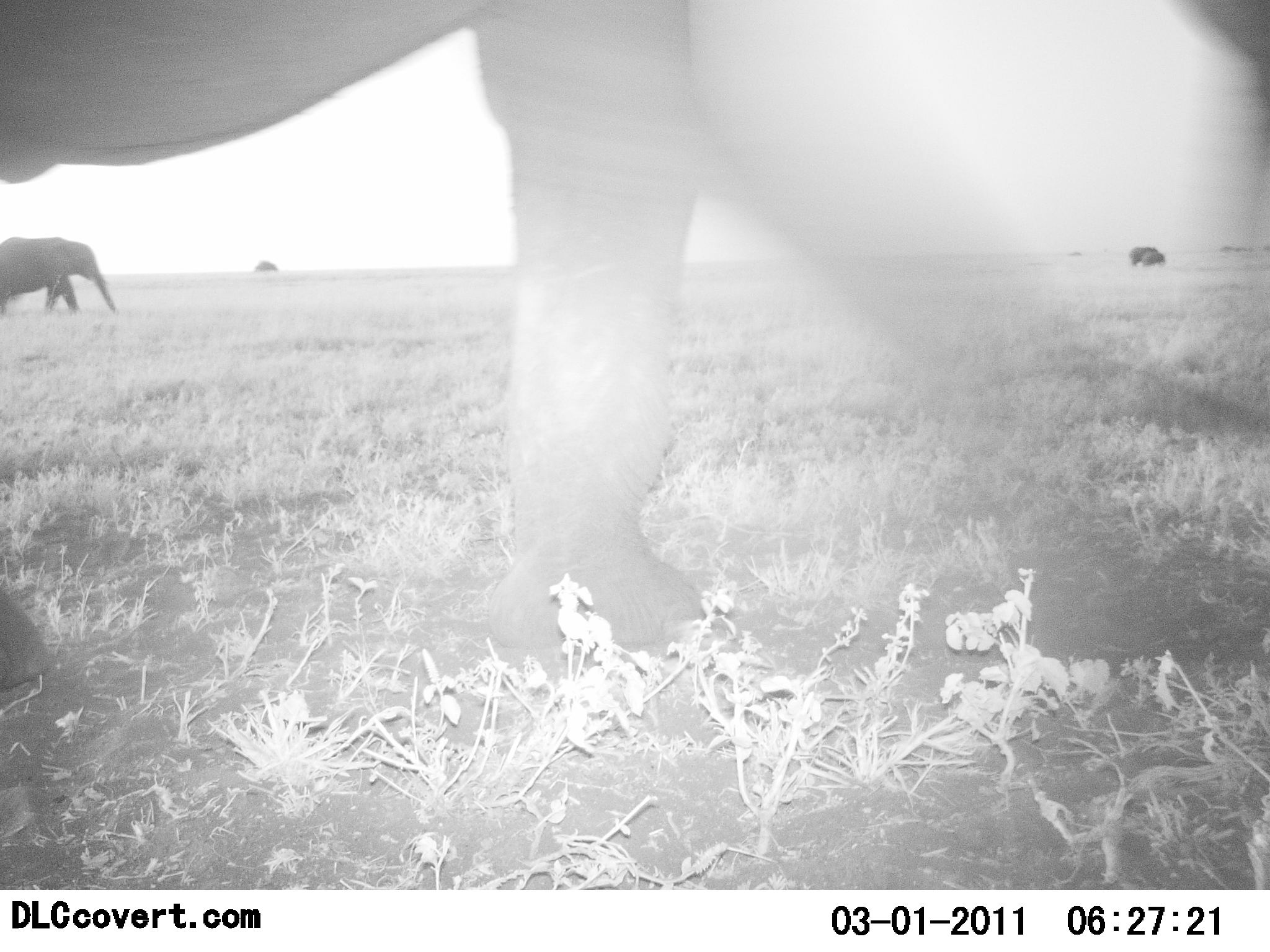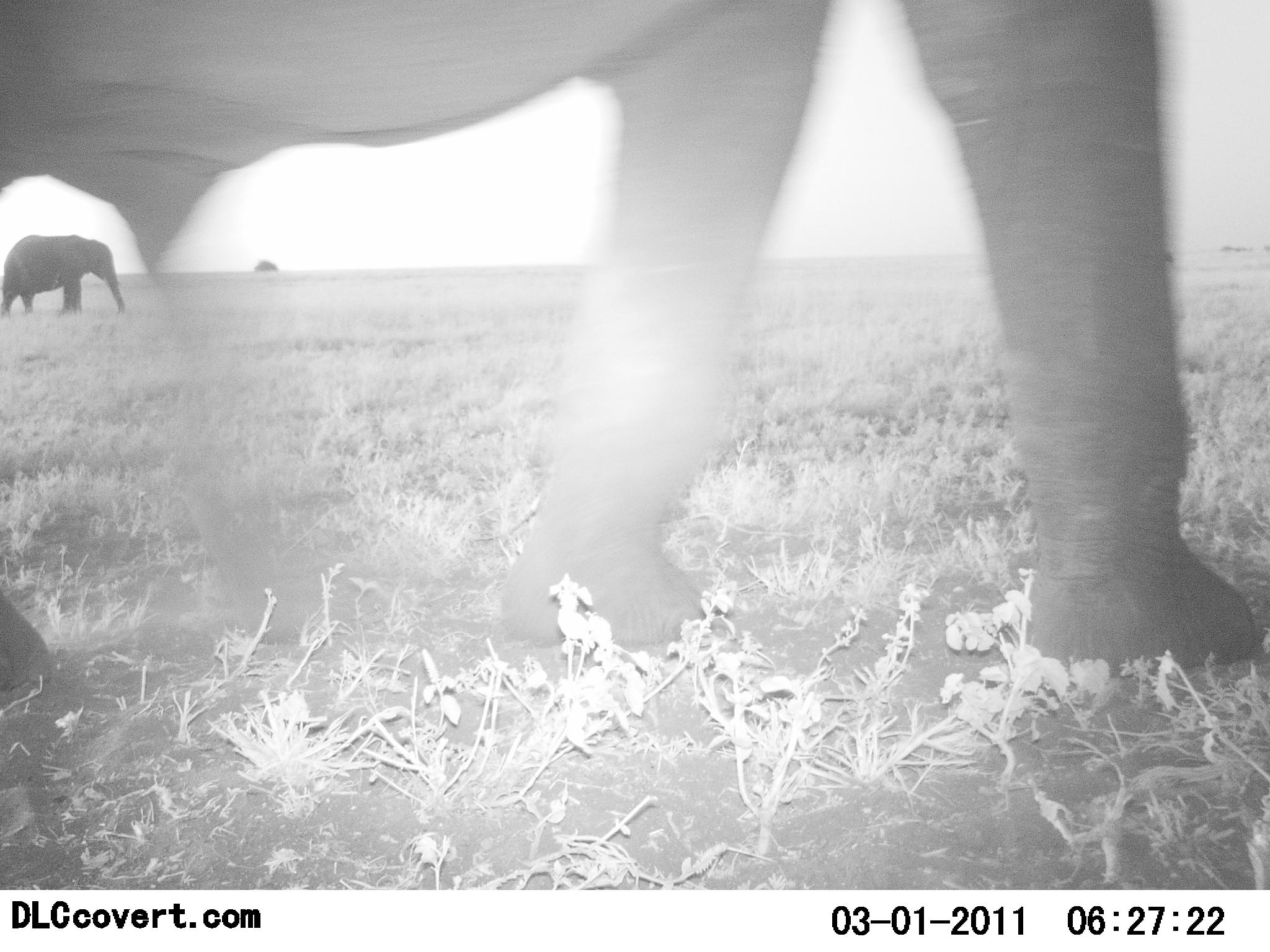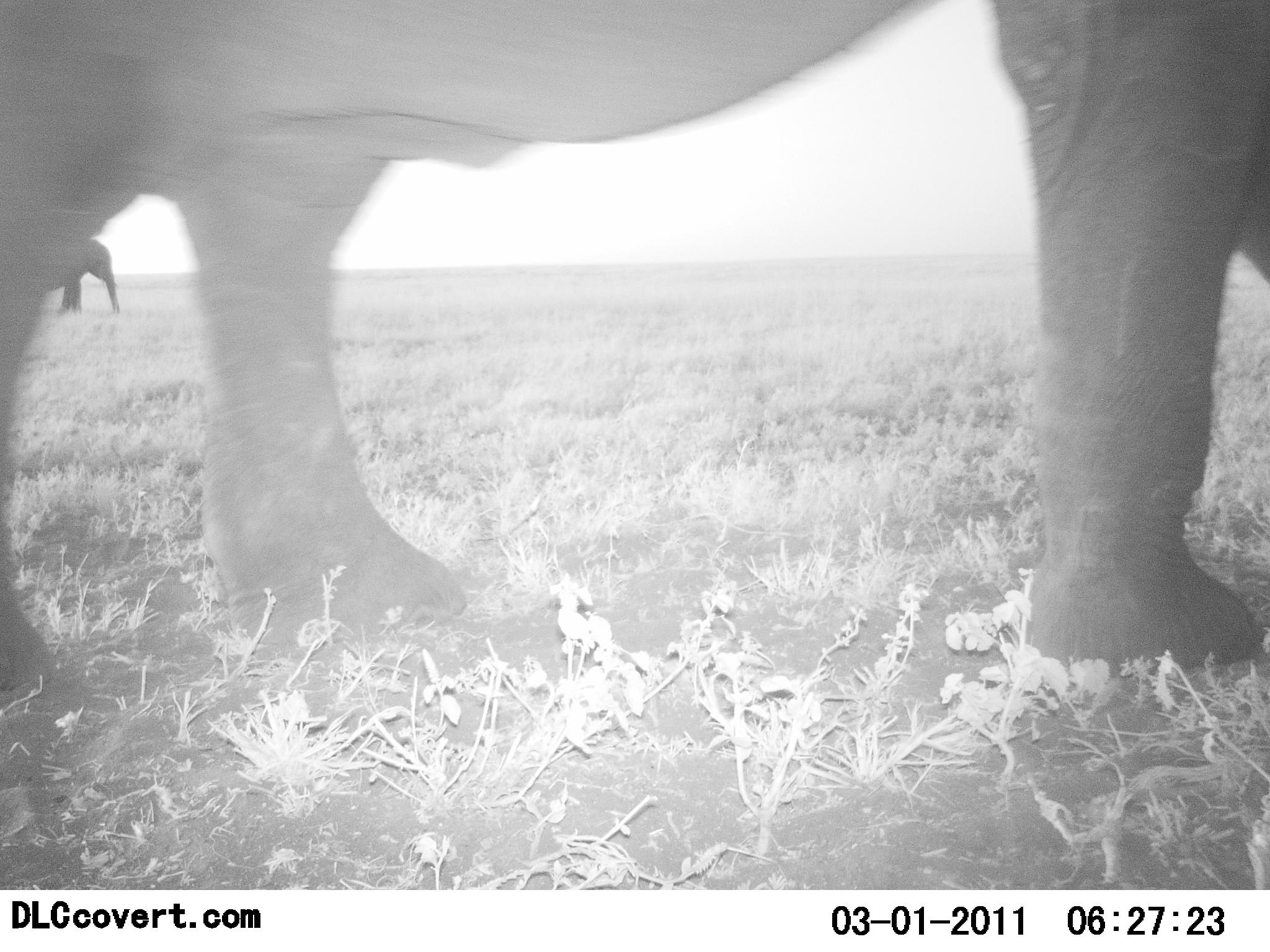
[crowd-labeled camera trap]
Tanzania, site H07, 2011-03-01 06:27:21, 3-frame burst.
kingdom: Animalia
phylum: Chordata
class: Mammalia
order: Proboscidea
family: Elephantidae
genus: Loxodonta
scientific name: Loxodonta africana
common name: african bush elephant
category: elephant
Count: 2.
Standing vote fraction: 8%.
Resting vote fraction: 0%.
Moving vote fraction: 92%.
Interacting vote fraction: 0%.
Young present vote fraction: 0%.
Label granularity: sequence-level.